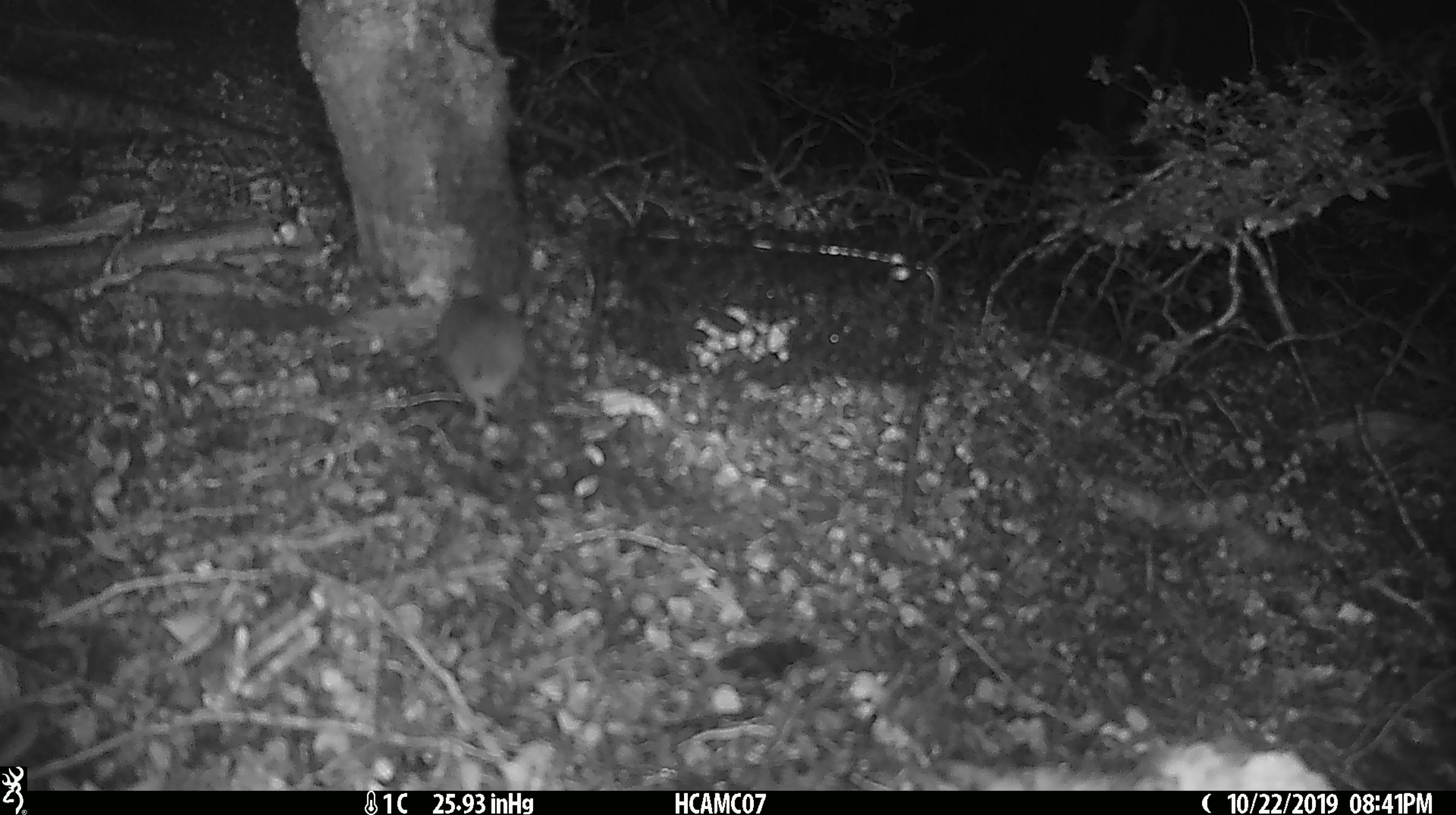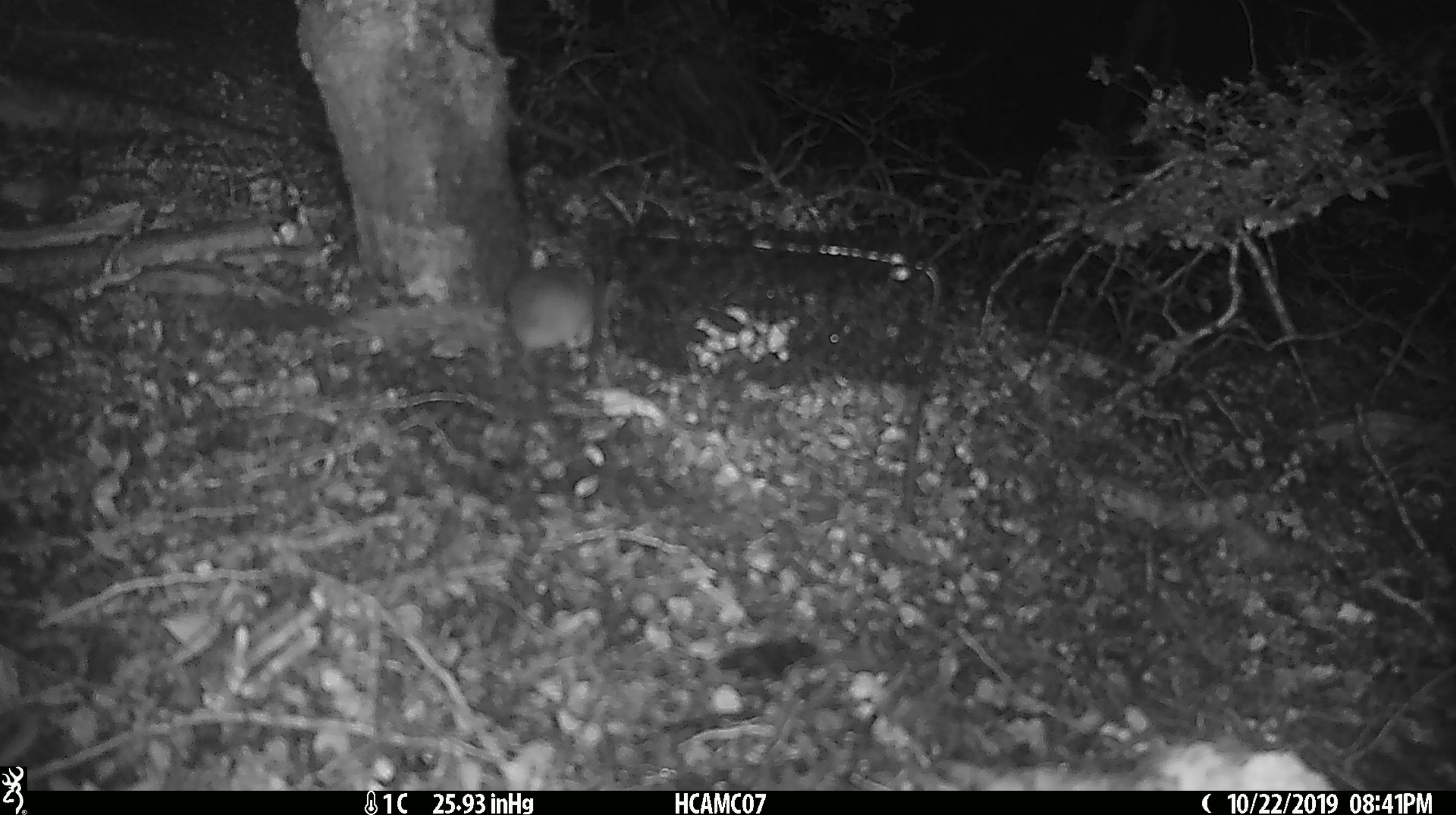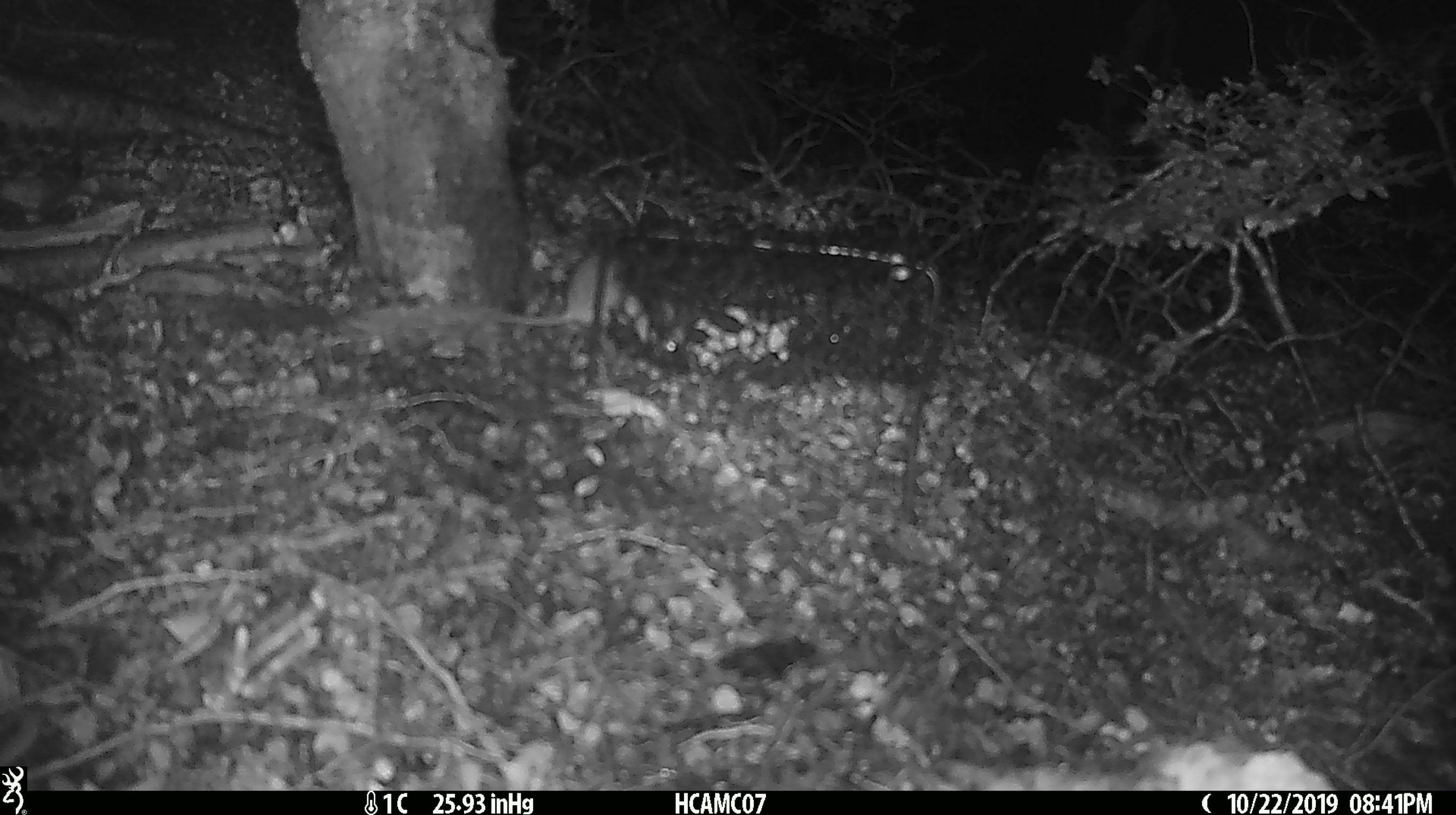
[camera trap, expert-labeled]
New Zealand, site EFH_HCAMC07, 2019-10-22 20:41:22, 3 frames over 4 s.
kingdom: Animalia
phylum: Chordata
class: Mammalia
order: Rodentia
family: Muridae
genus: Mus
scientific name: Mus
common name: mouse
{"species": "mouse (Mus)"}